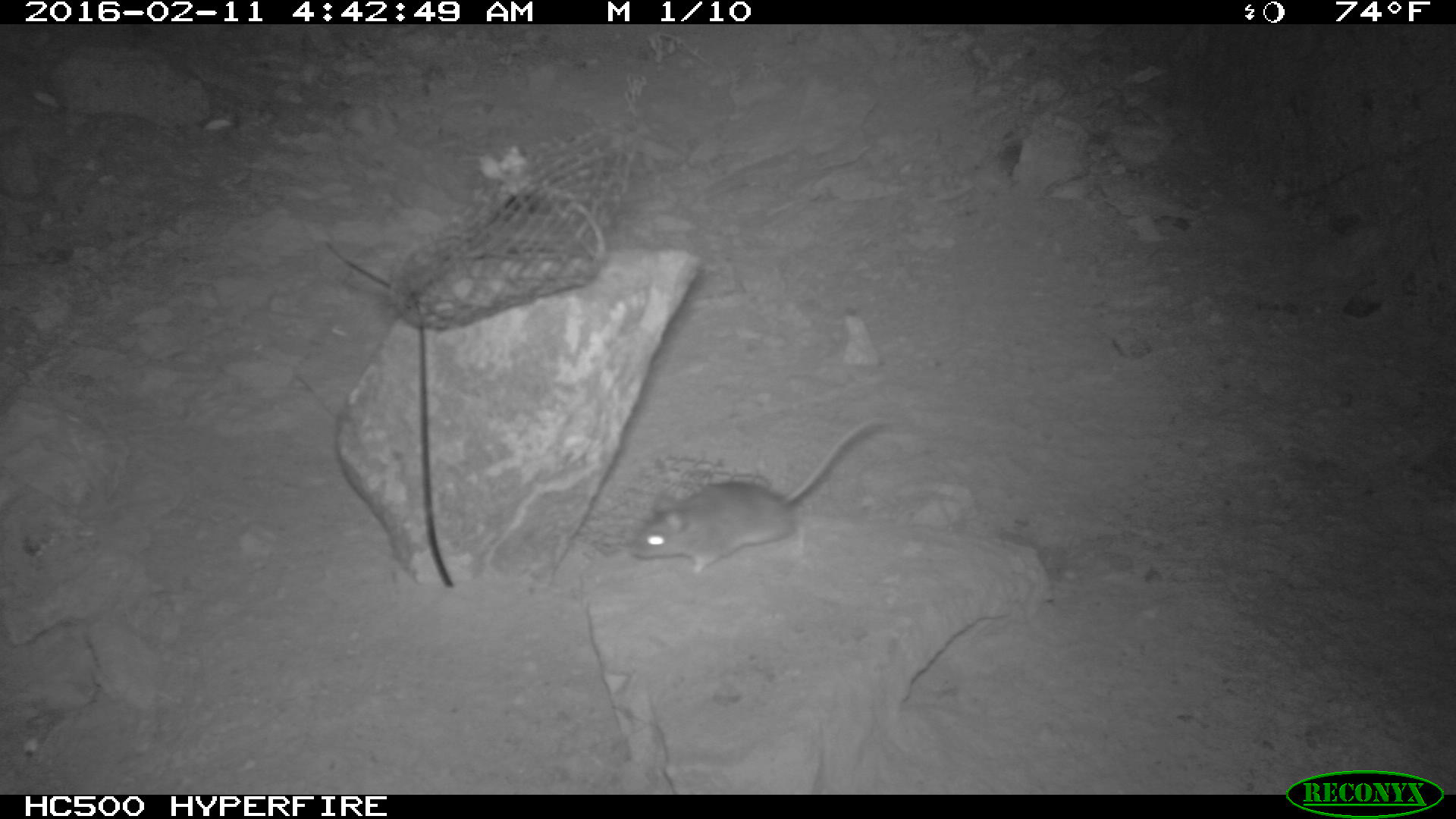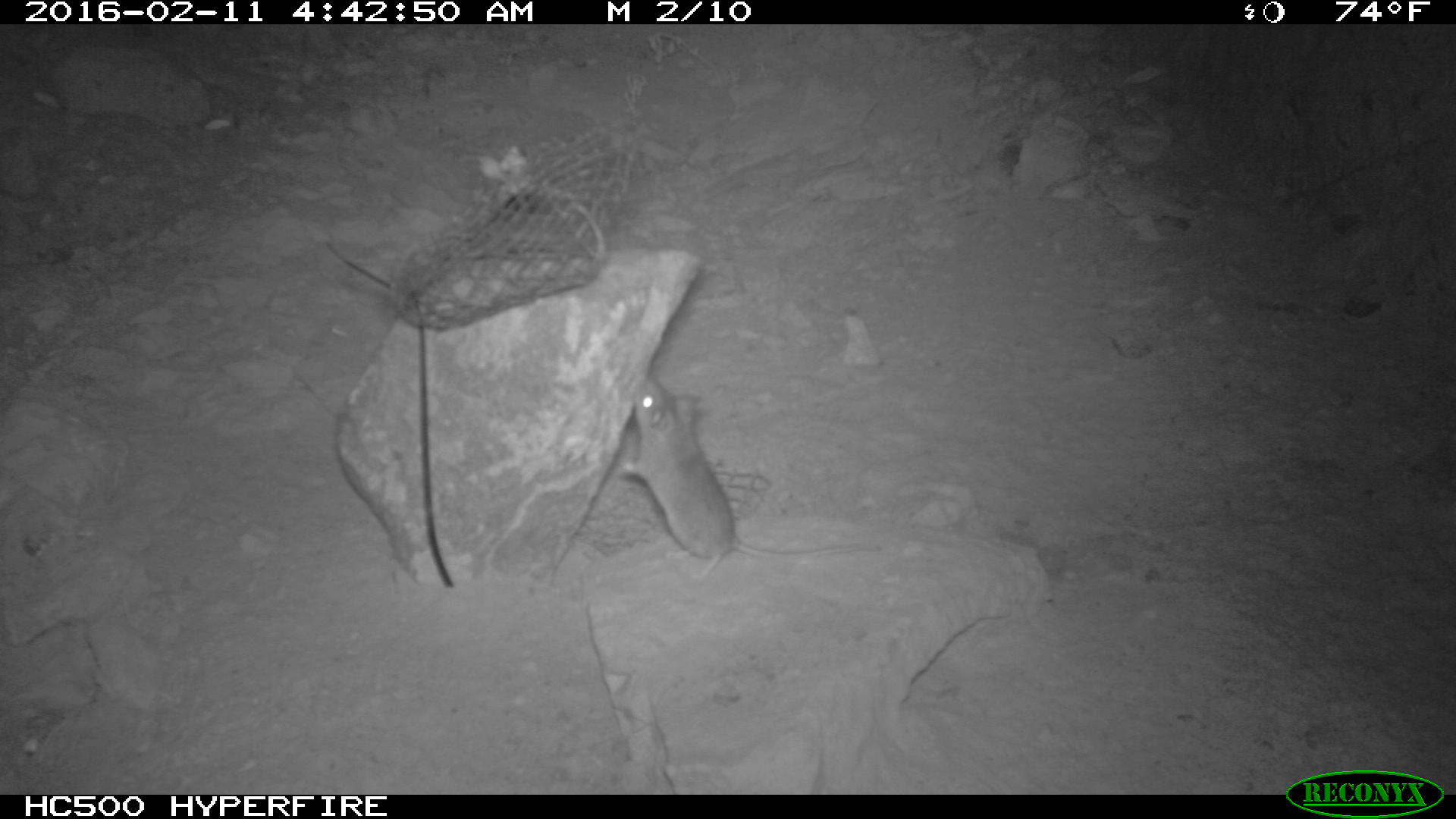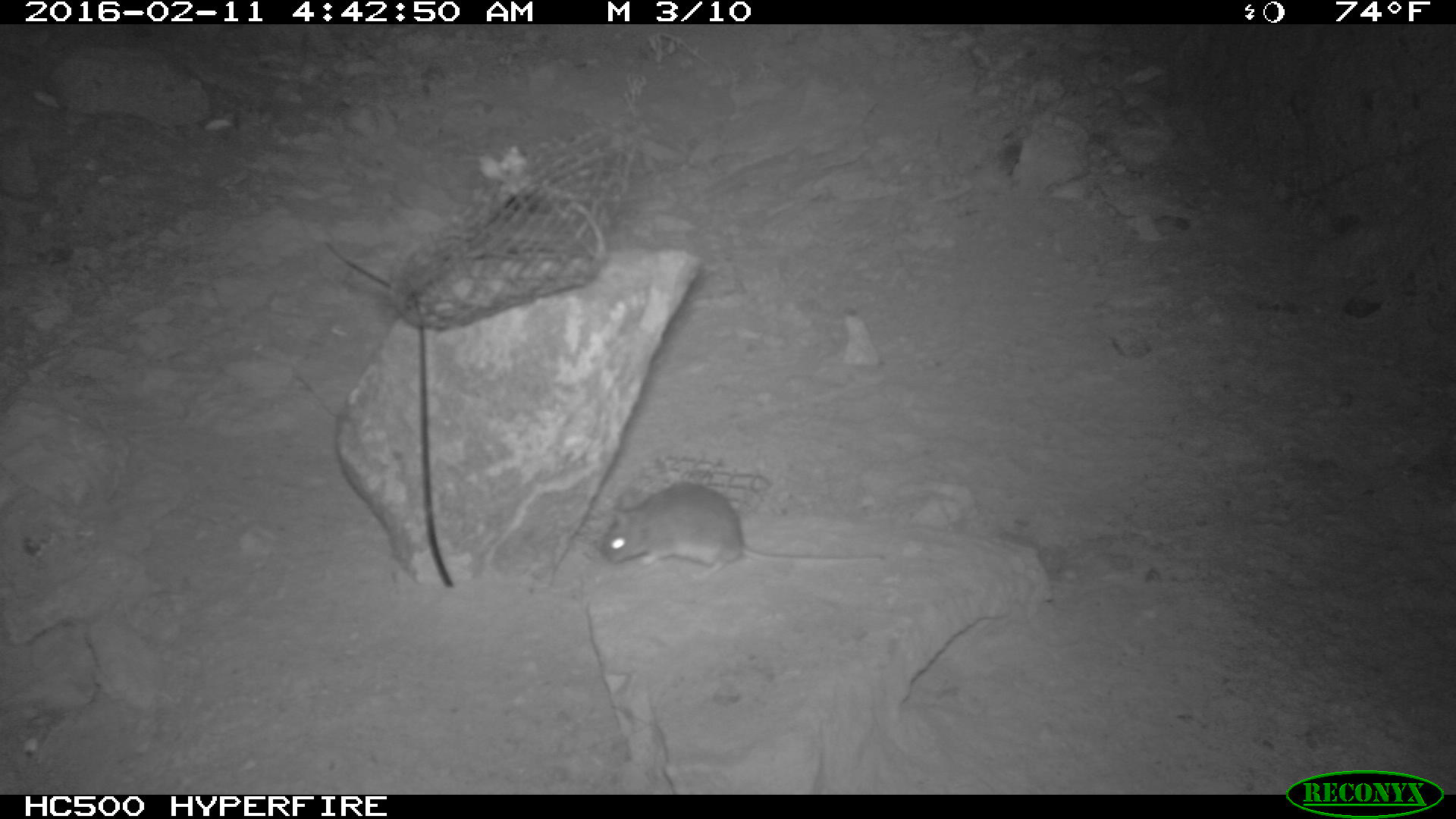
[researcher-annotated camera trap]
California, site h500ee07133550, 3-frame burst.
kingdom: Animalia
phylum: Chordata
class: Mammalia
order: Rodentia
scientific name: Rodentia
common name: rodent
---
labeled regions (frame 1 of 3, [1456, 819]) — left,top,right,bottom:
rodent: 632,413,890,576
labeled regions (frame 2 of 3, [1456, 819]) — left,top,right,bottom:
rodent: 619,373,883,581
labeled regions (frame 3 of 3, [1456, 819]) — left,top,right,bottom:
rodent: 599,482,885,579